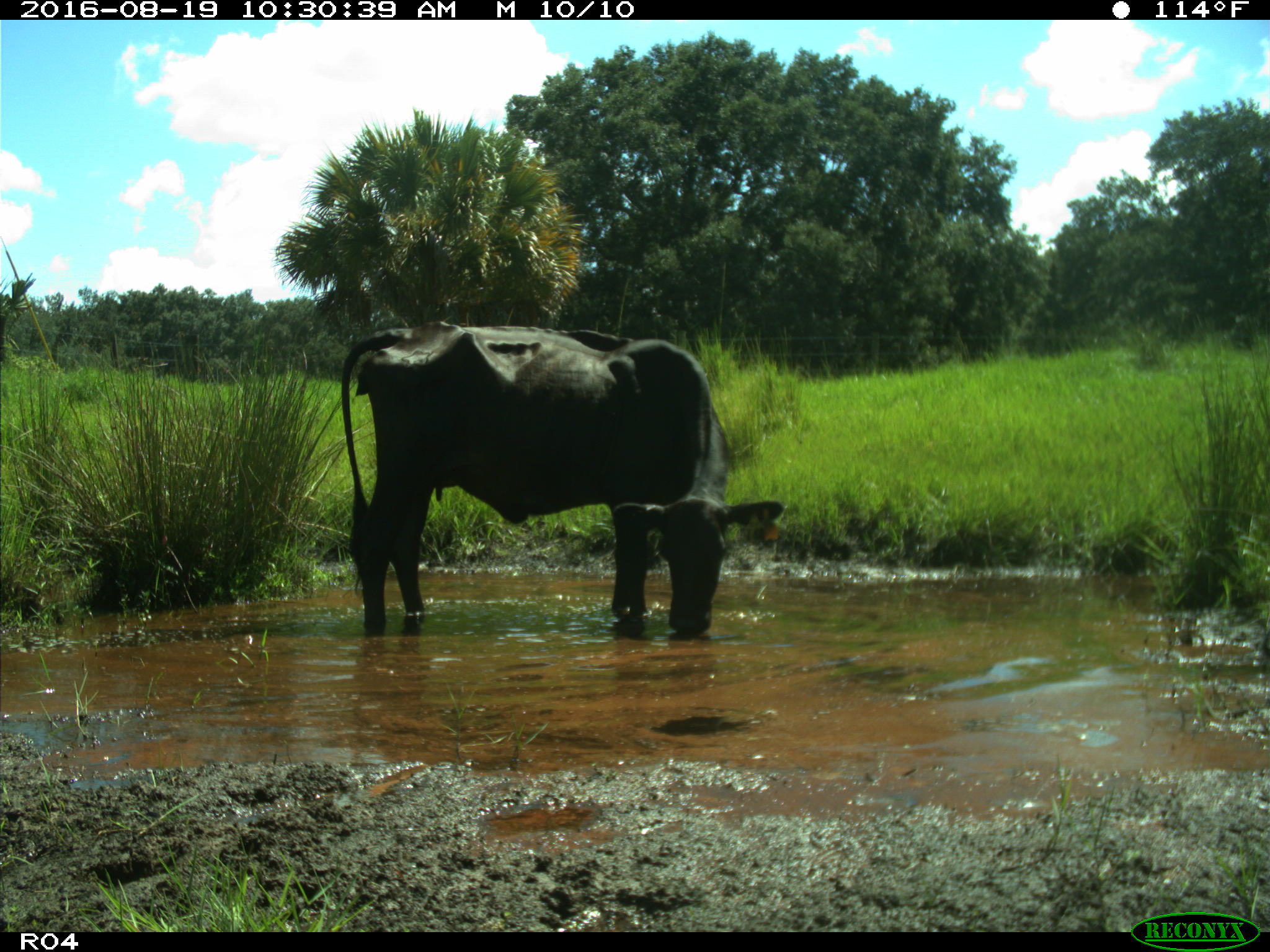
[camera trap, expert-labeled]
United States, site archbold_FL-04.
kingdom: Animalia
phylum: Chordata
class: Mammalia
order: Artiodactyla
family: Bovidae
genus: Bos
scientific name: Bos taurus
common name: domestic cow